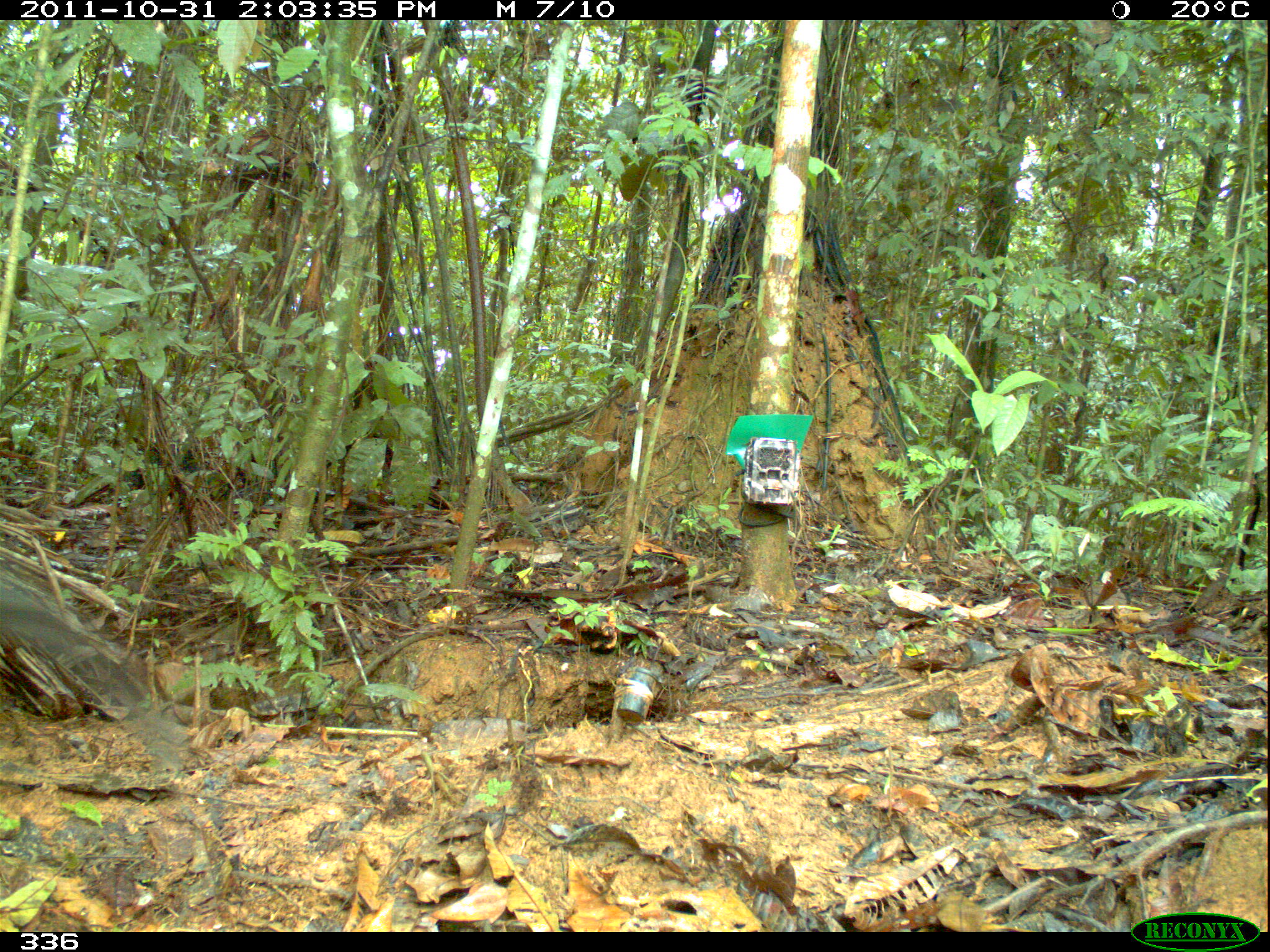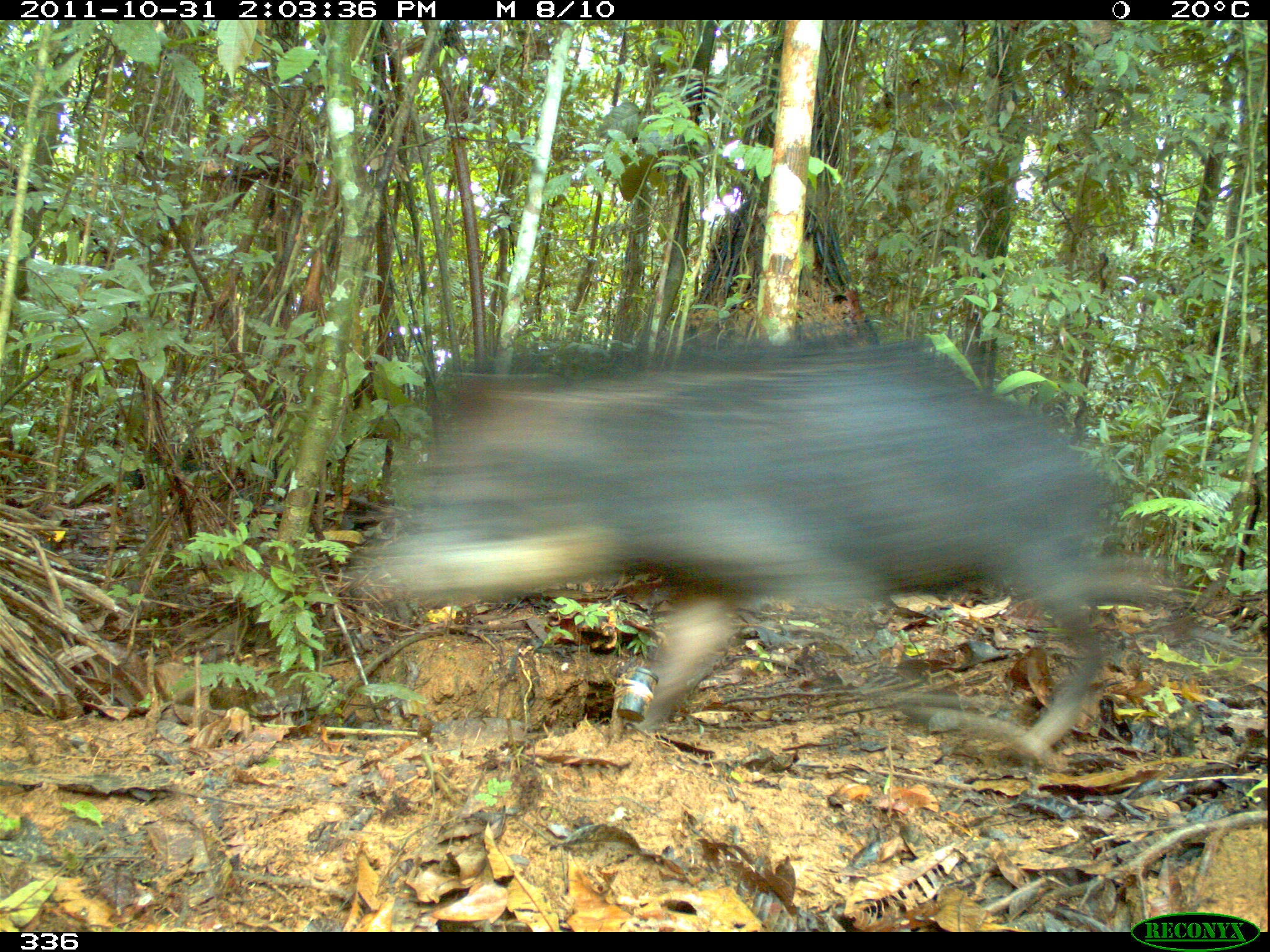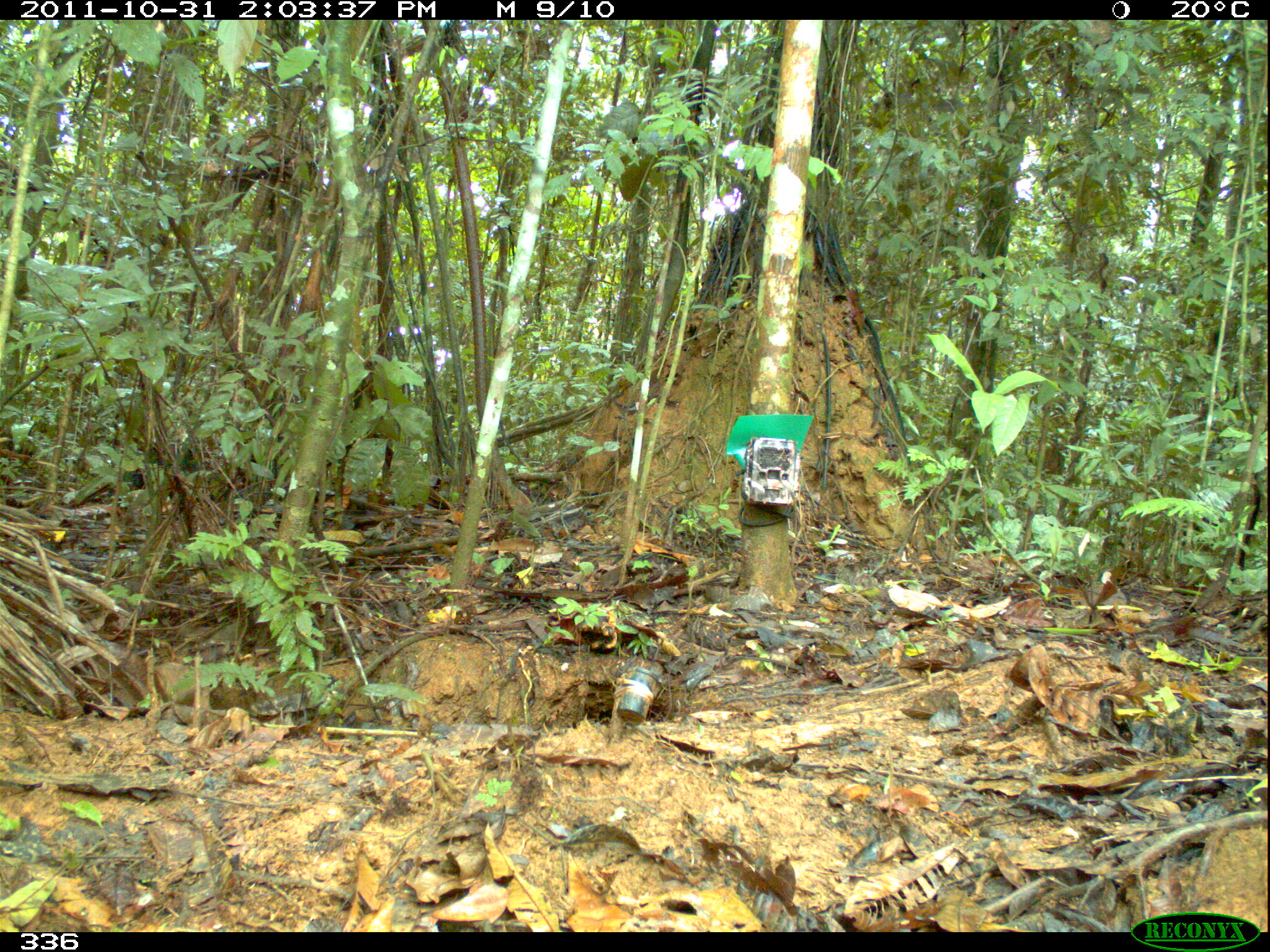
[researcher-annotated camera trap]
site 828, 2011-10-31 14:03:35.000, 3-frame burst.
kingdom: Animalia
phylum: Chordata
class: Mammalia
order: Artiodactyla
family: Tayassuidae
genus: Tayassu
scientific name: Tayassu pecari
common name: white-lipped peccary